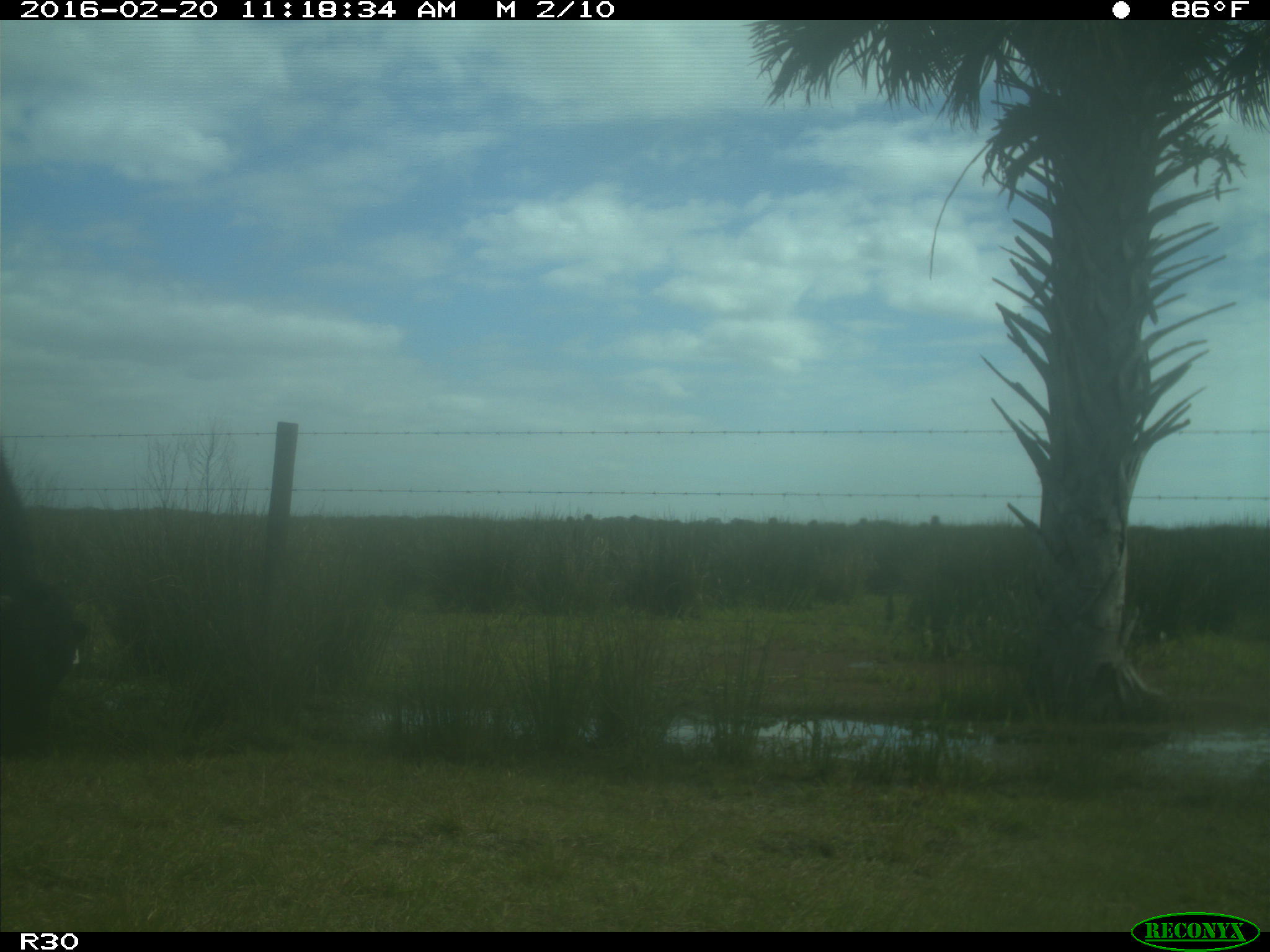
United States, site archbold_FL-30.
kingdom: Animalia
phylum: Chordata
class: Mammalia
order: Artiodactyla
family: Bovidae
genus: Bos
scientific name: Bos taurus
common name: domestic cow